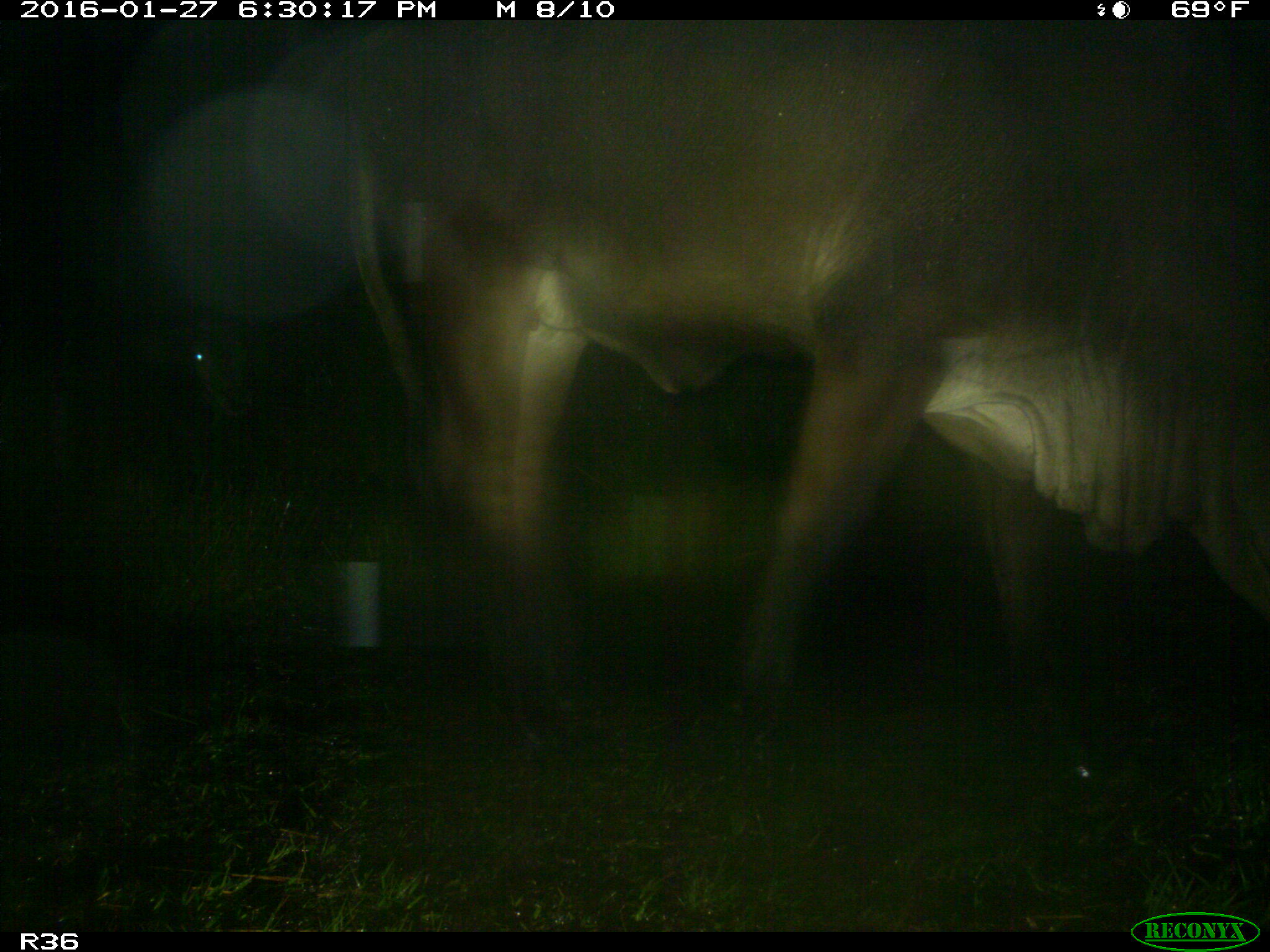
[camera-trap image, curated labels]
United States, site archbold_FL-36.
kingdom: Animalia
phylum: Chordata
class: Mammalia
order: Artiodactyla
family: Bovidae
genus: Bos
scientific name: Bos taurus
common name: domestic cow